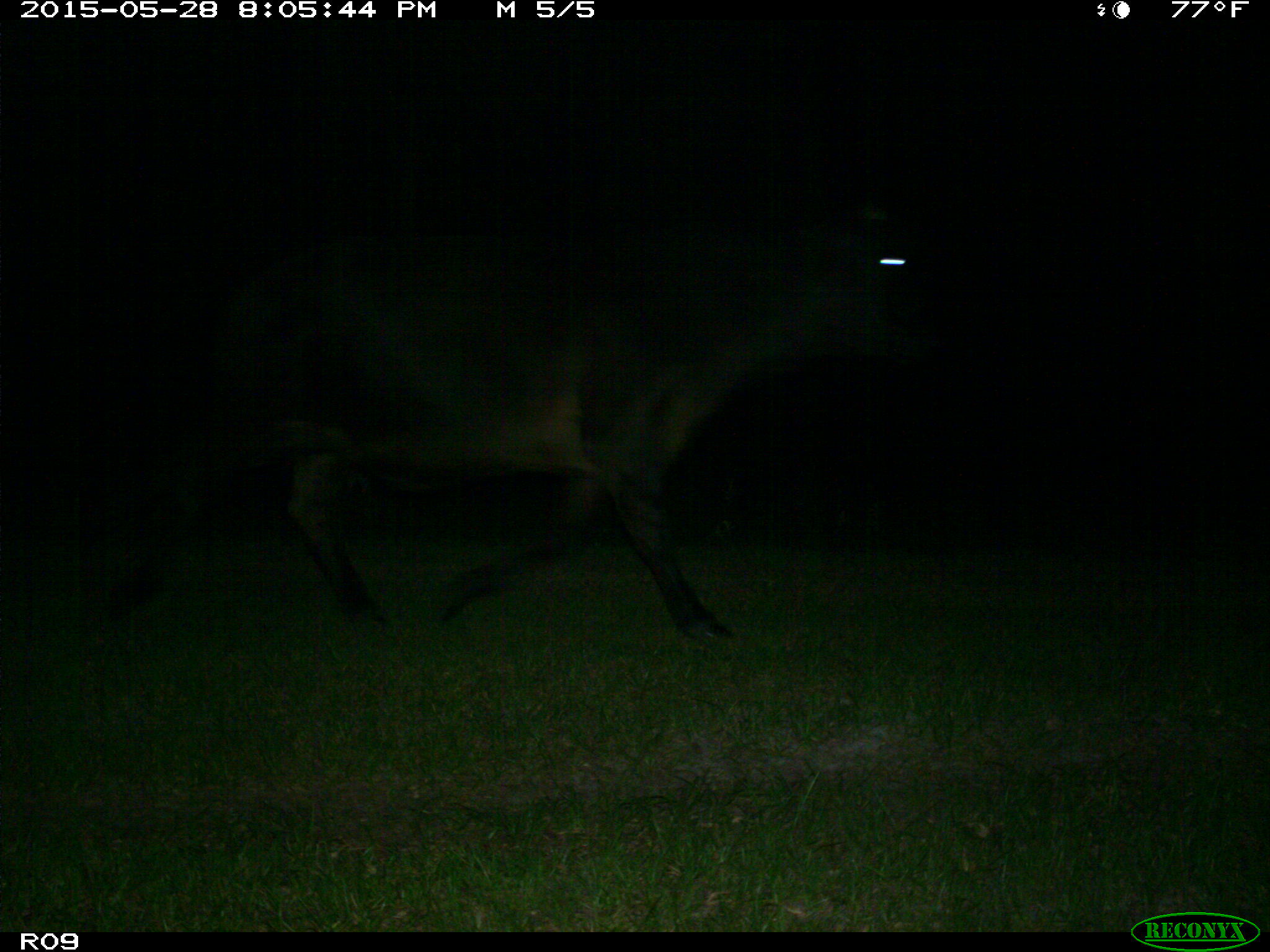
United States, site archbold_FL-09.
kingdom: Animalia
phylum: Chordata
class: Mammalia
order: Artiodactyla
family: Bovidae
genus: Bos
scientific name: Bos taurus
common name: domestic cow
Bos taurus (domestic cow).